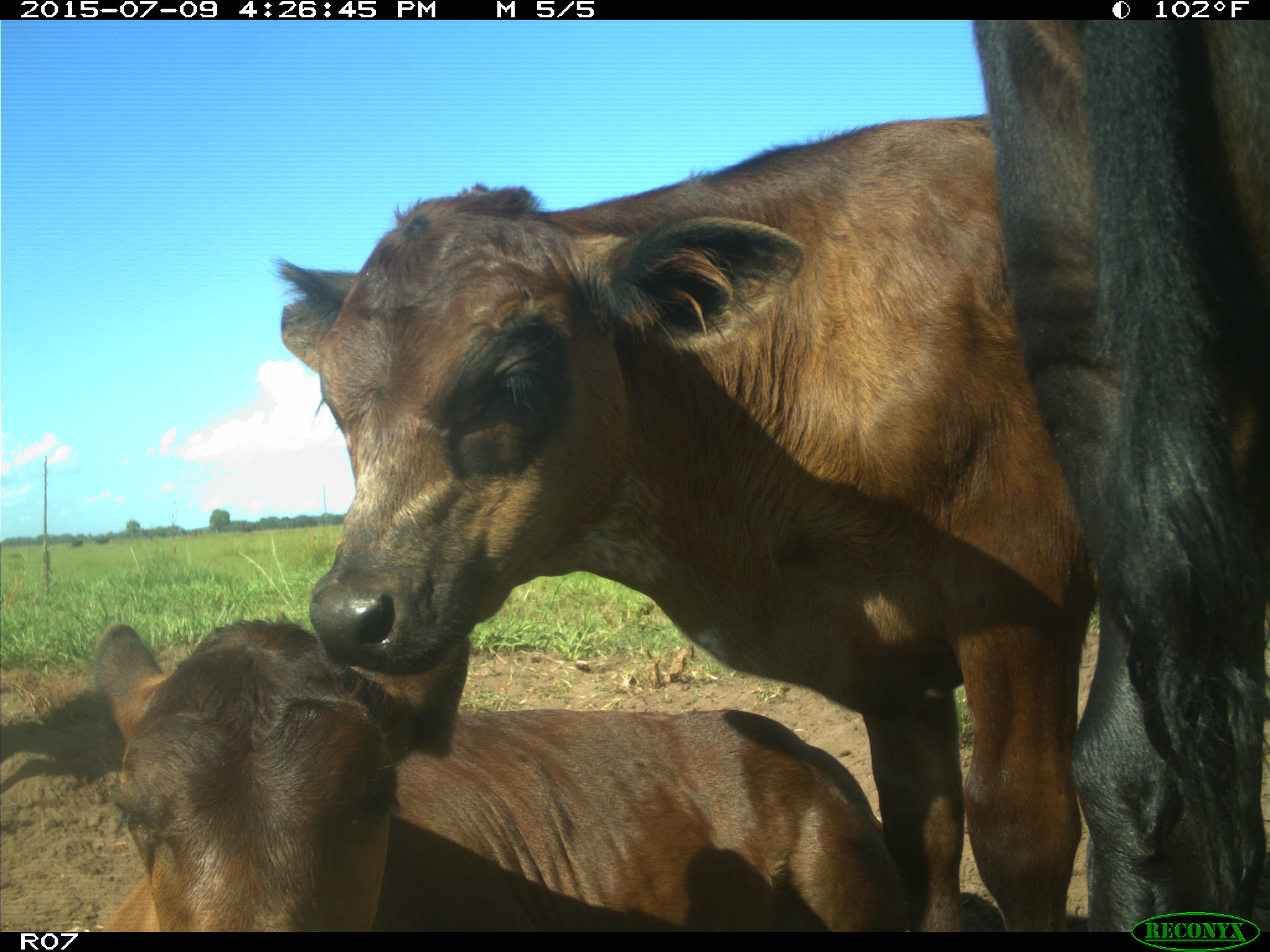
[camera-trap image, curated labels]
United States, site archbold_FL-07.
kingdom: Animalia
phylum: Chordata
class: Mammalia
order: Artiodactyla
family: Bovidae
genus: Bos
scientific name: Bos taurus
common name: domestic cow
Bos taurus (domestic cow).